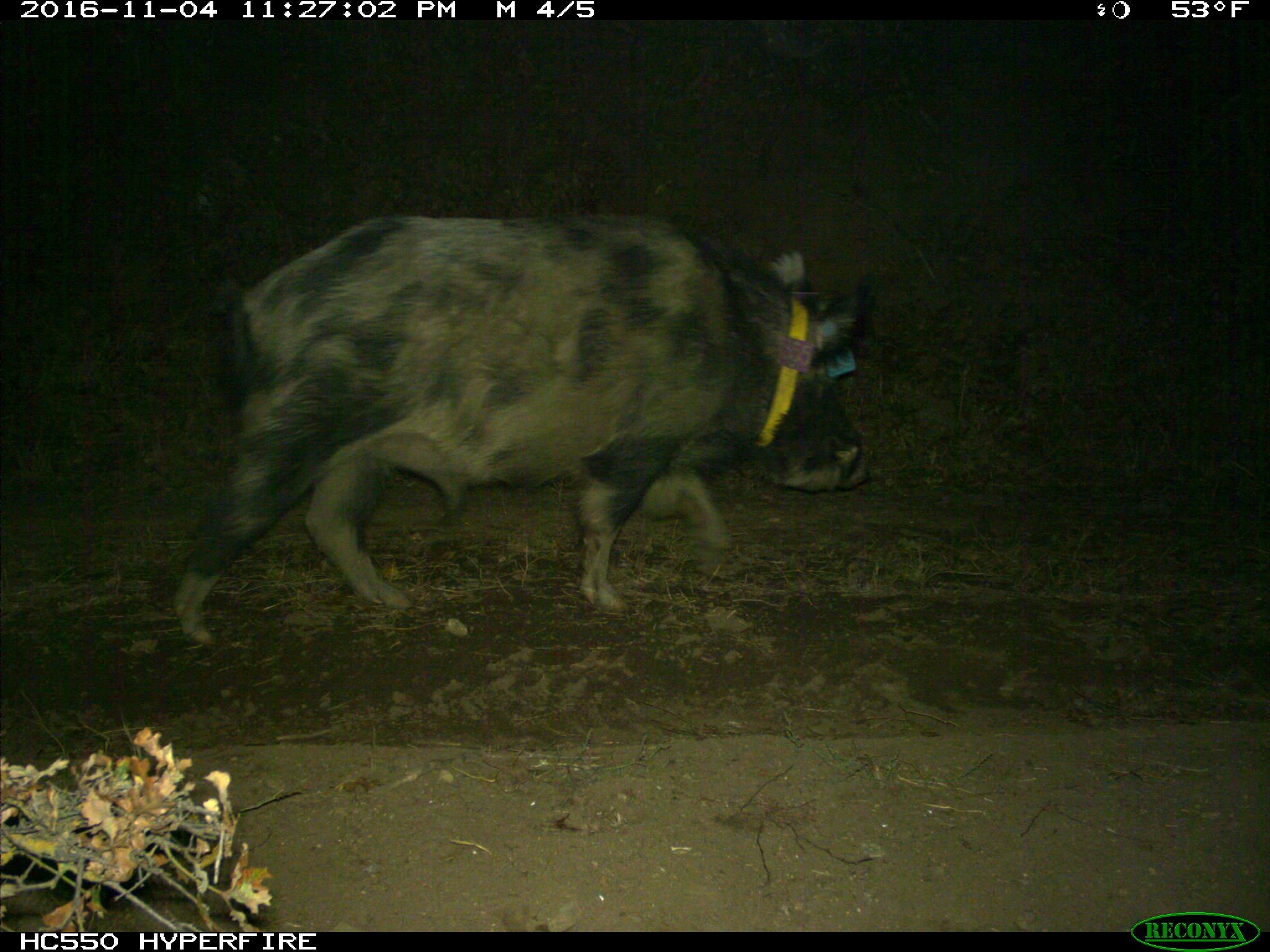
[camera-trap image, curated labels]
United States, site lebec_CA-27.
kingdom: Animalia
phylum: Chordata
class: Mammalia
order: Artiodactyla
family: Suidae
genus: Sus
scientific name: Sus scrofa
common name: wild boar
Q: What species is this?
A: Sus scrofa (wild boar).